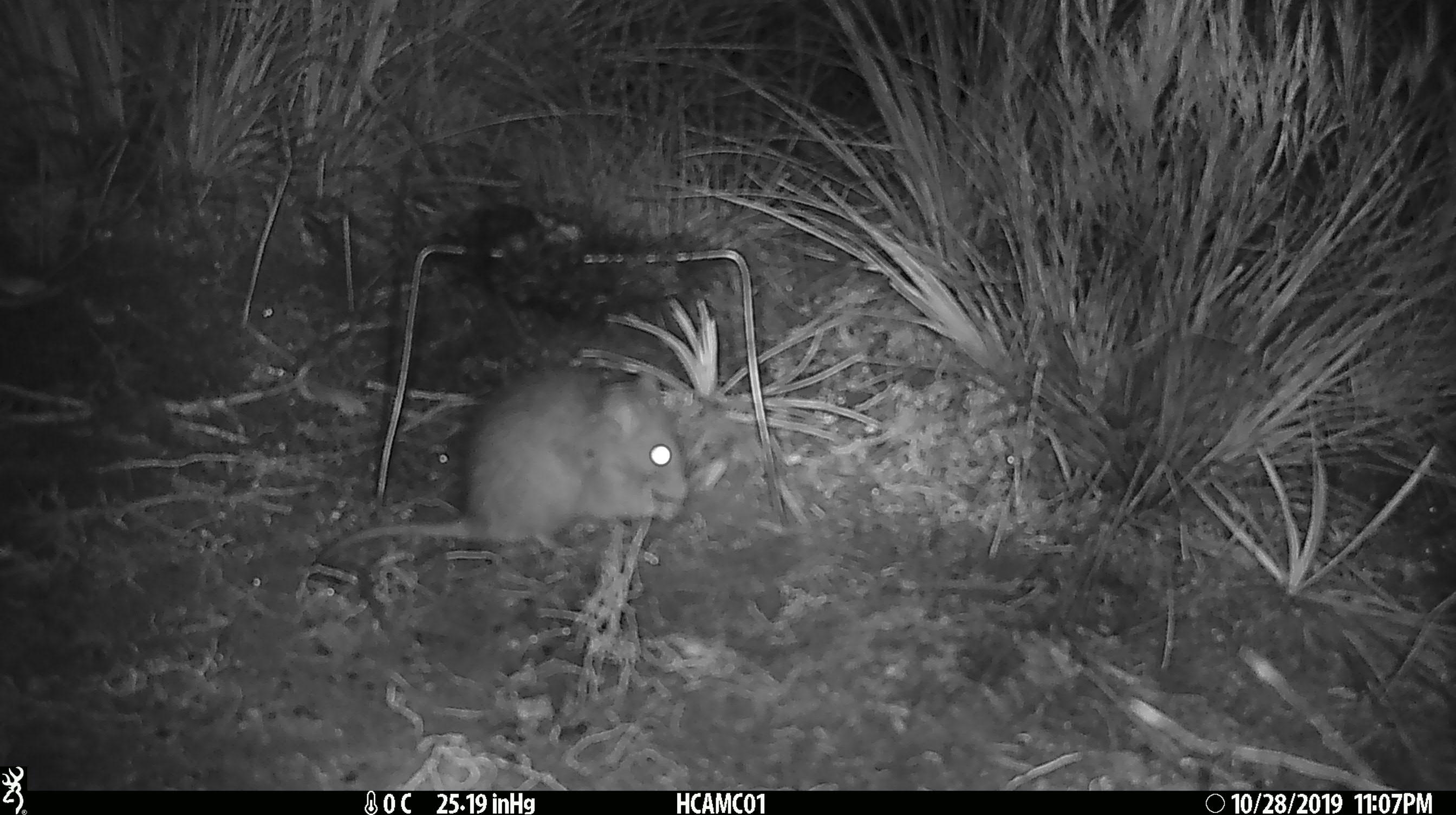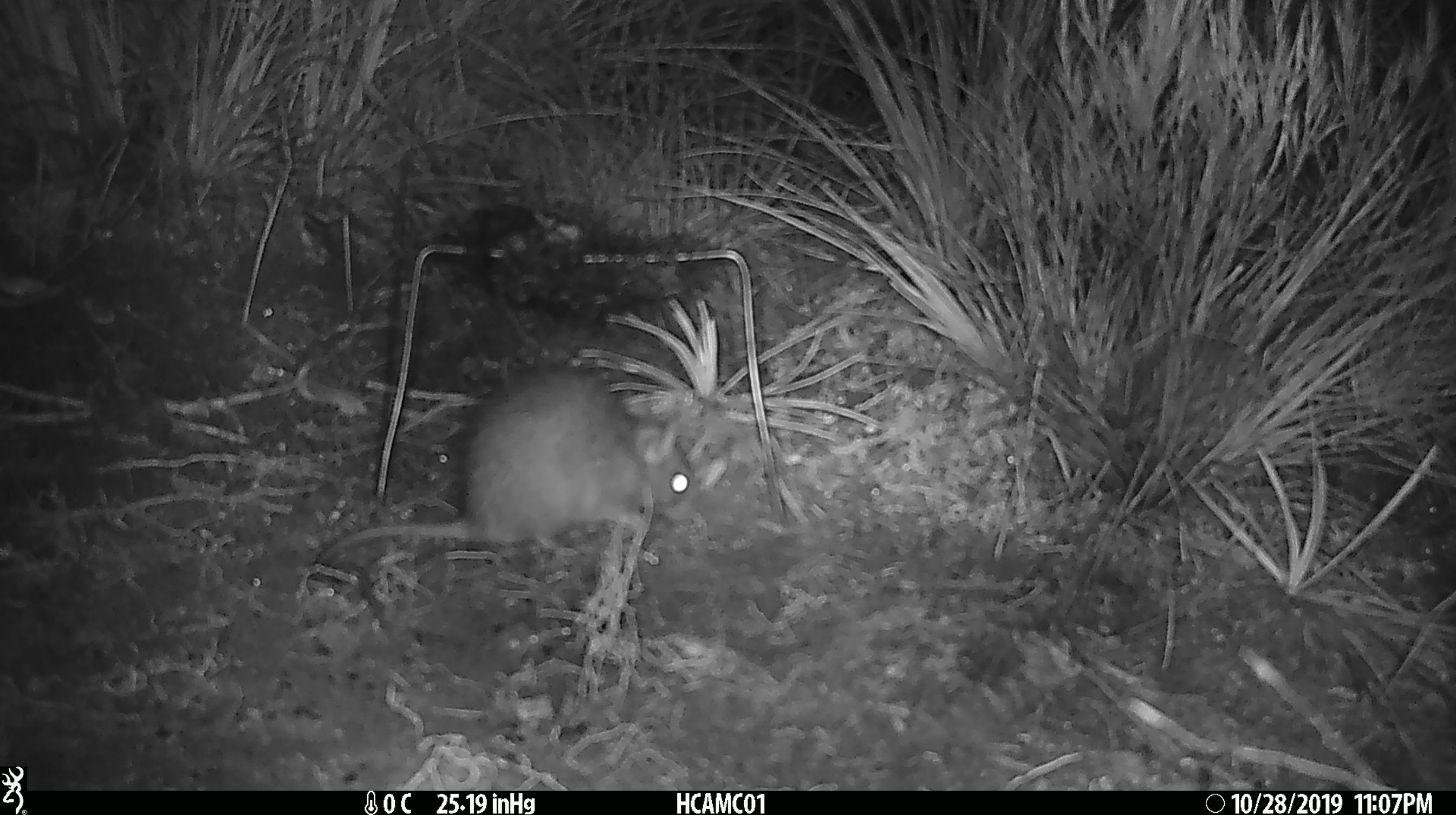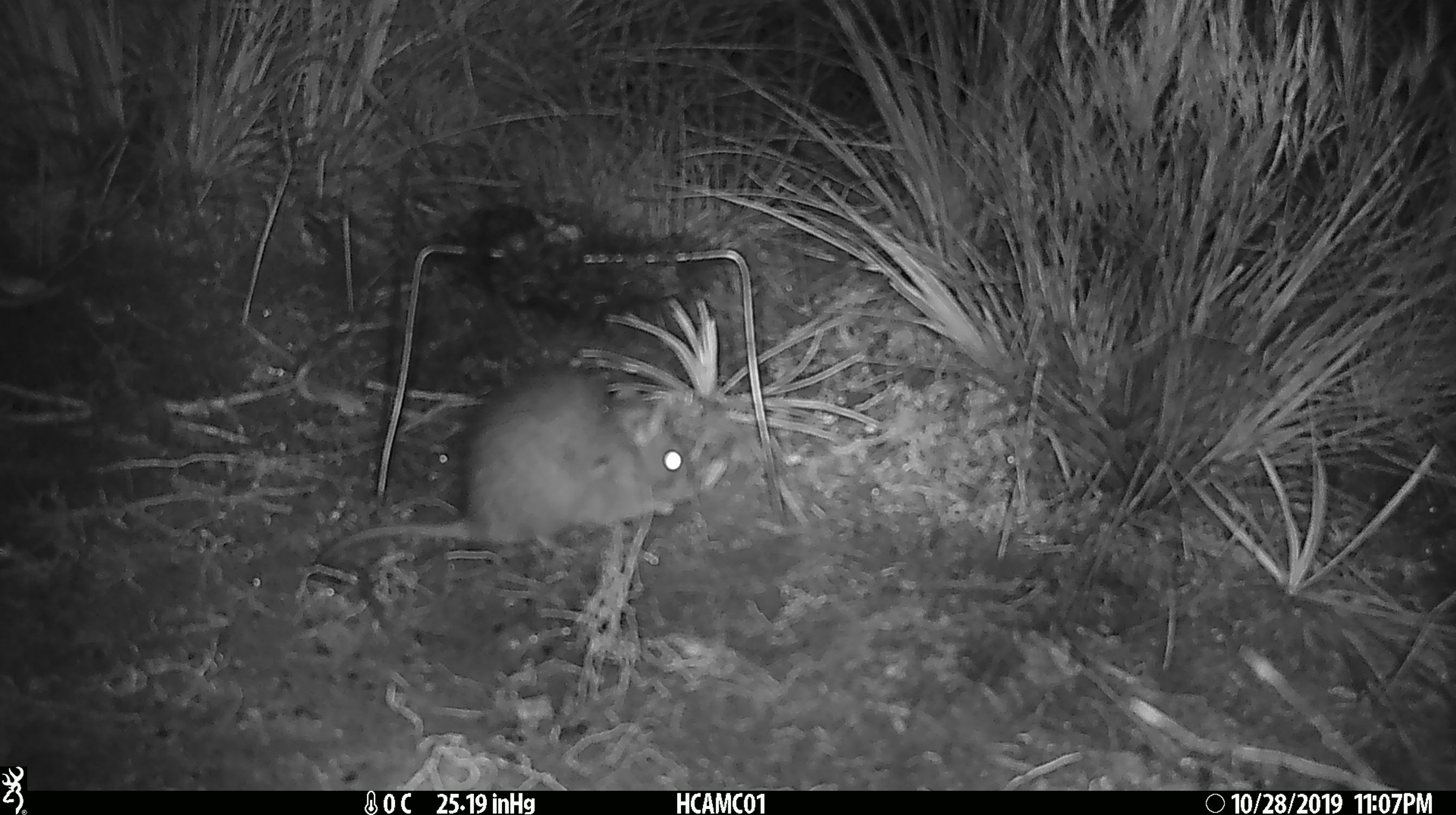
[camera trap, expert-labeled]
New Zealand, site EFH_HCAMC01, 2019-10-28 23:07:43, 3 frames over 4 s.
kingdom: Animalia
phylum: Chordata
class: Mammalia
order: Rodentia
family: Muridae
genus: Rattus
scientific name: Rattus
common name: rat